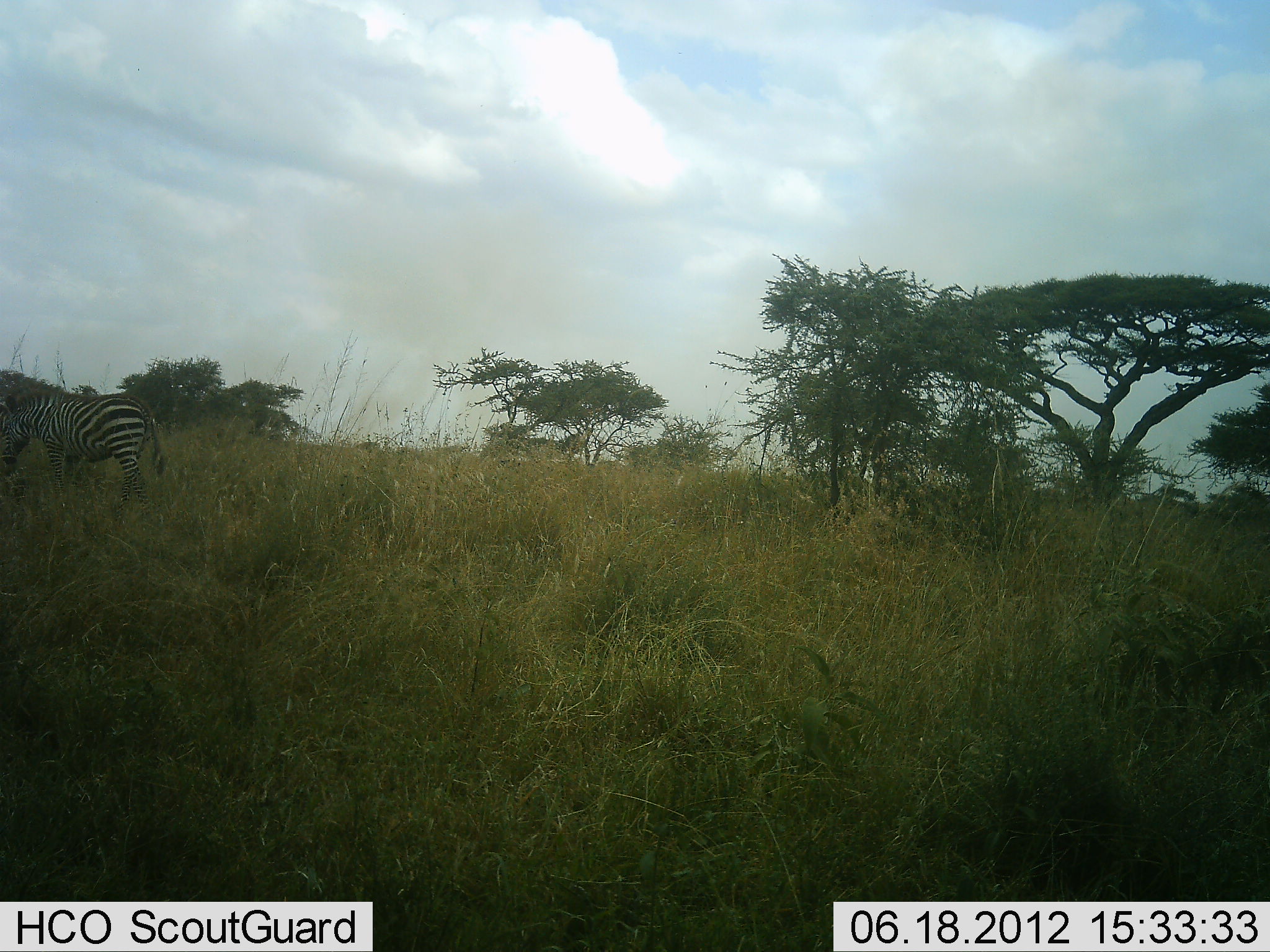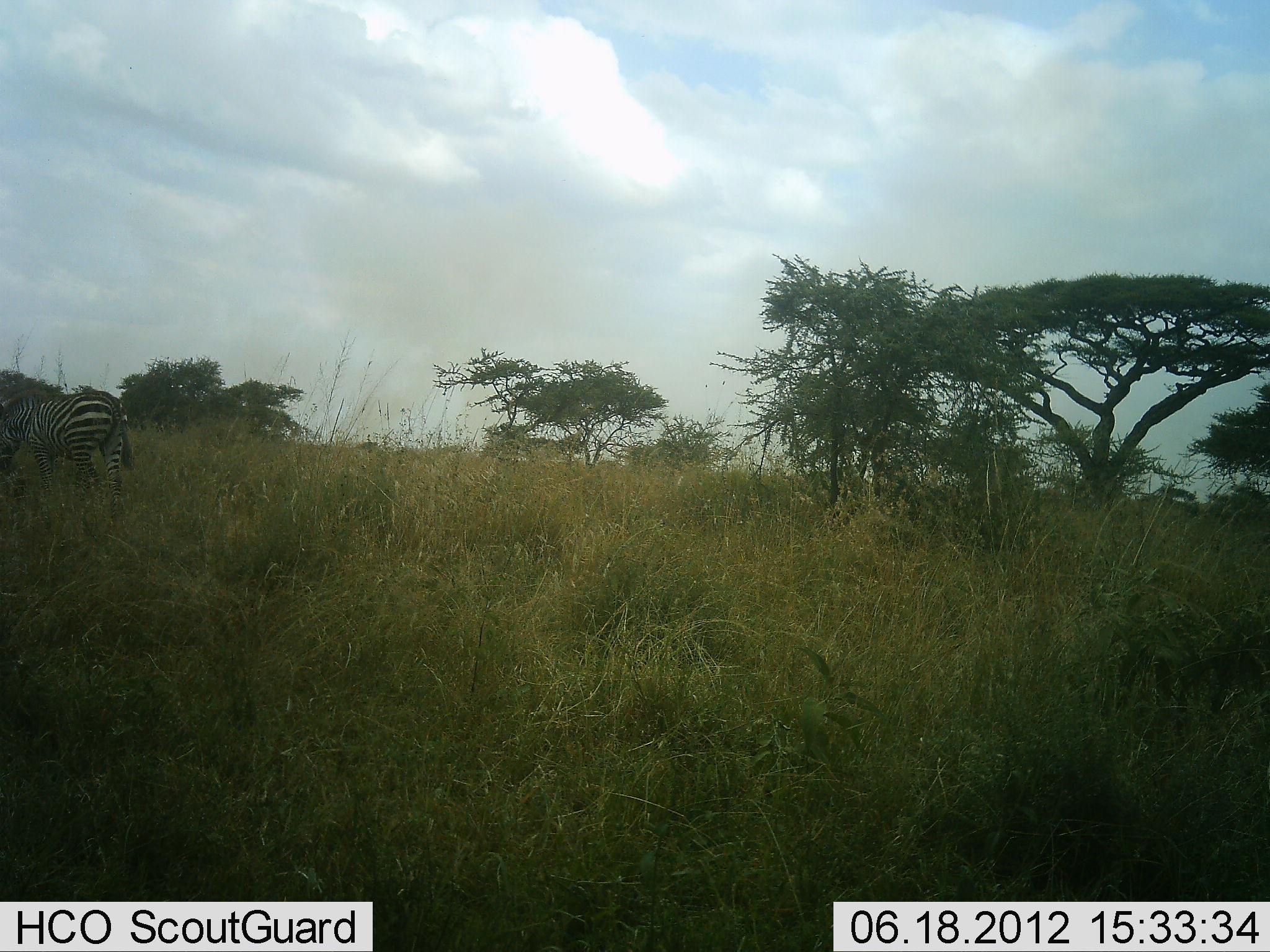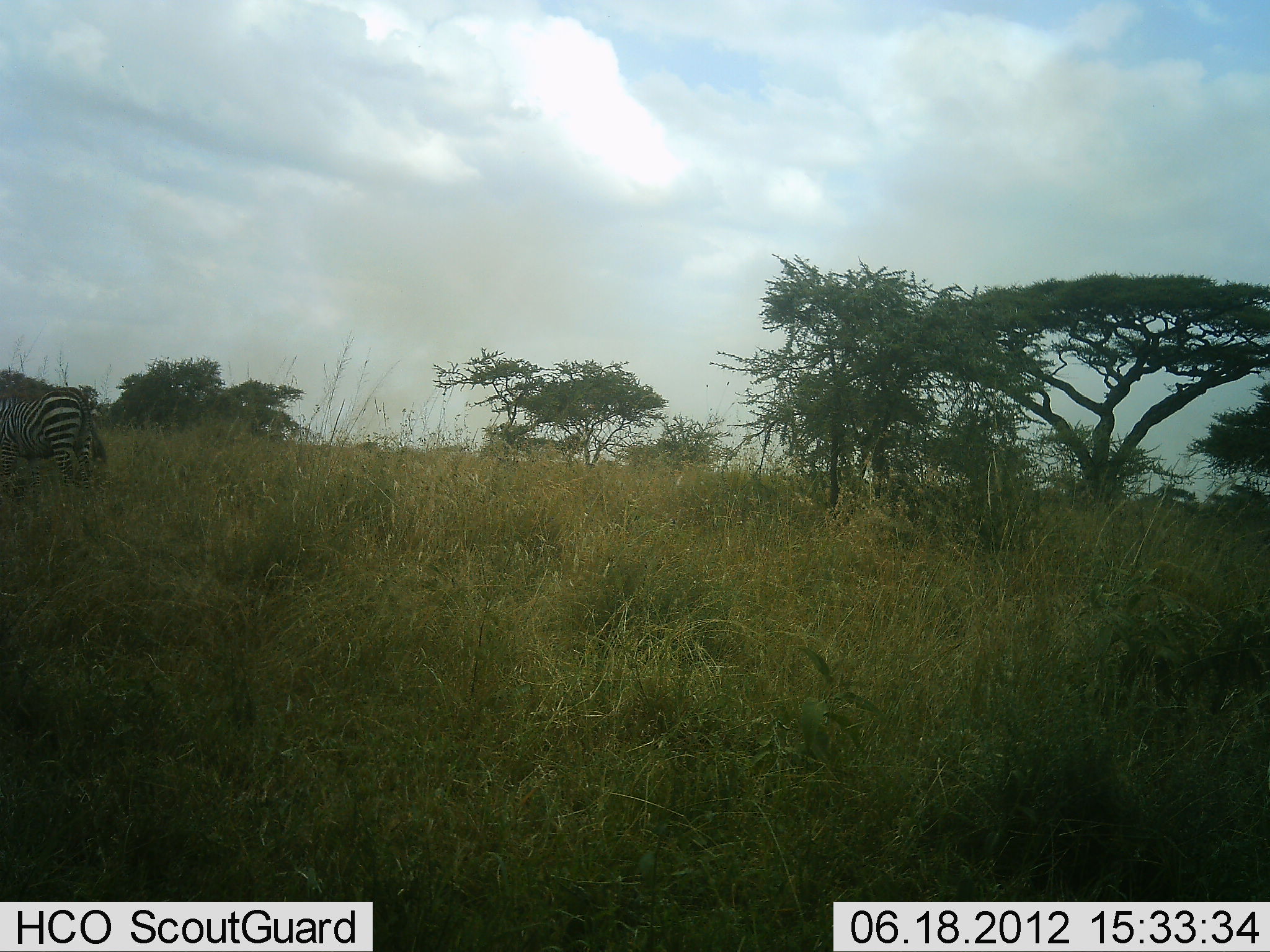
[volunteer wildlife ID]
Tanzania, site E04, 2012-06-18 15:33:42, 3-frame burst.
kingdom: Animalia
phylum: Chordata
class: Mammalia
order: Perissodactyla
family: Equidae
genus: Equus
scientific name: Equus quagga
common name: plains zebra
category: zebra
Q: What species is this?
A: Zebra (plains zebra) (Equus quagga).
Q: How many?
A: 1.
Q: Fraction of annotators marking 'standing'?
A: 0%.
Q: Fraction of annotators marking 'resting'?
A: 0%.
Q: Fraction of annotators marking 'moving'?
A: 100%.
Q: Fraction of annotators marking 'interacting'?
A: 0%.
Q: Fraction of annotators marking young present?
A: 0%.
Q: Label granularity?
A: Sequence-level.